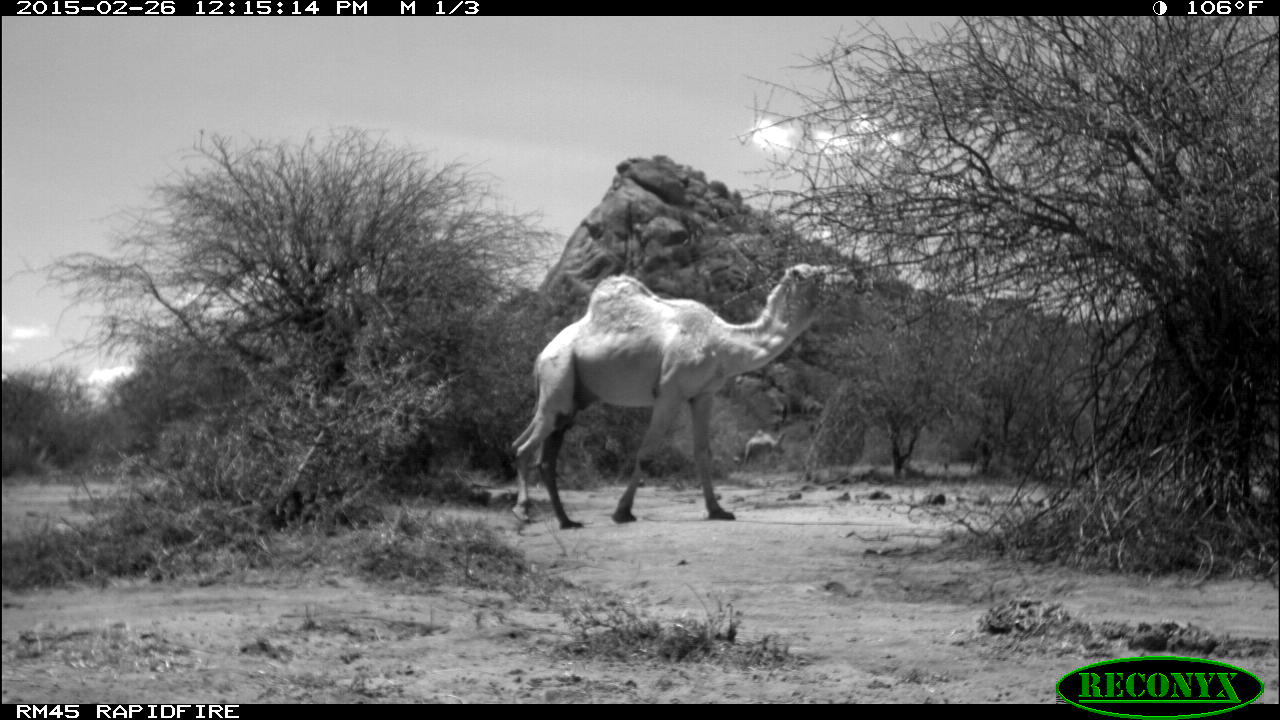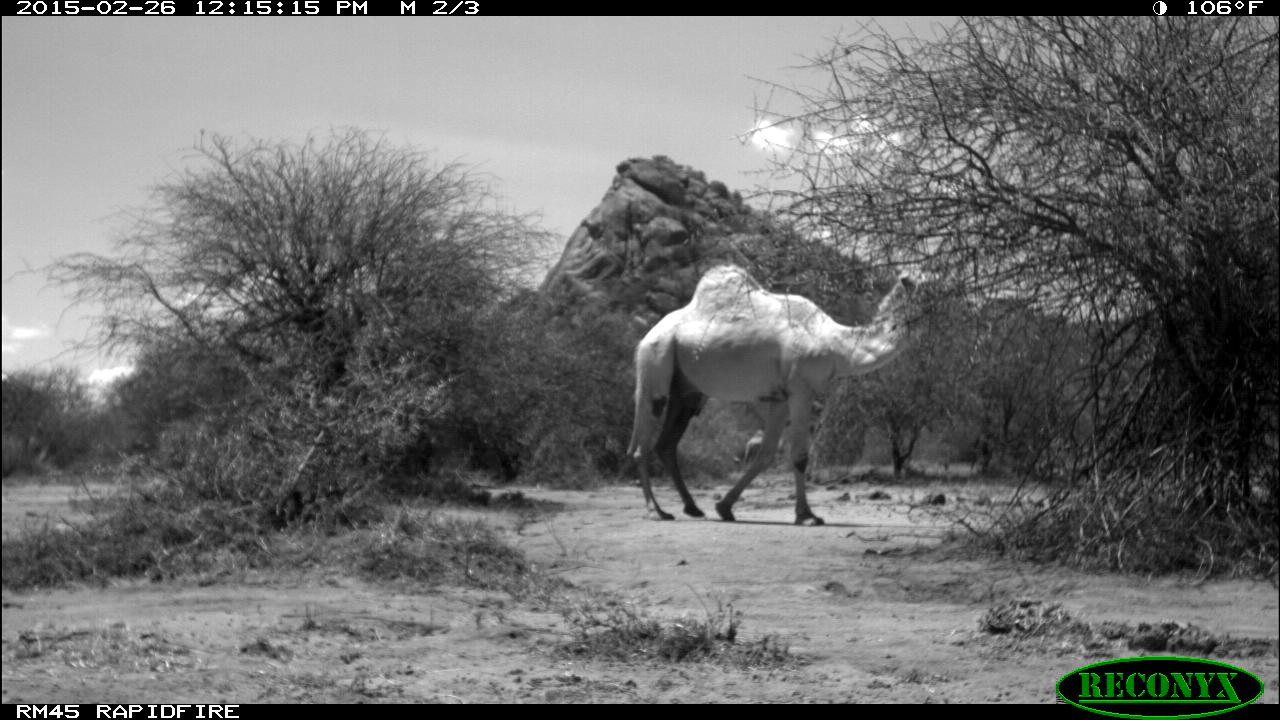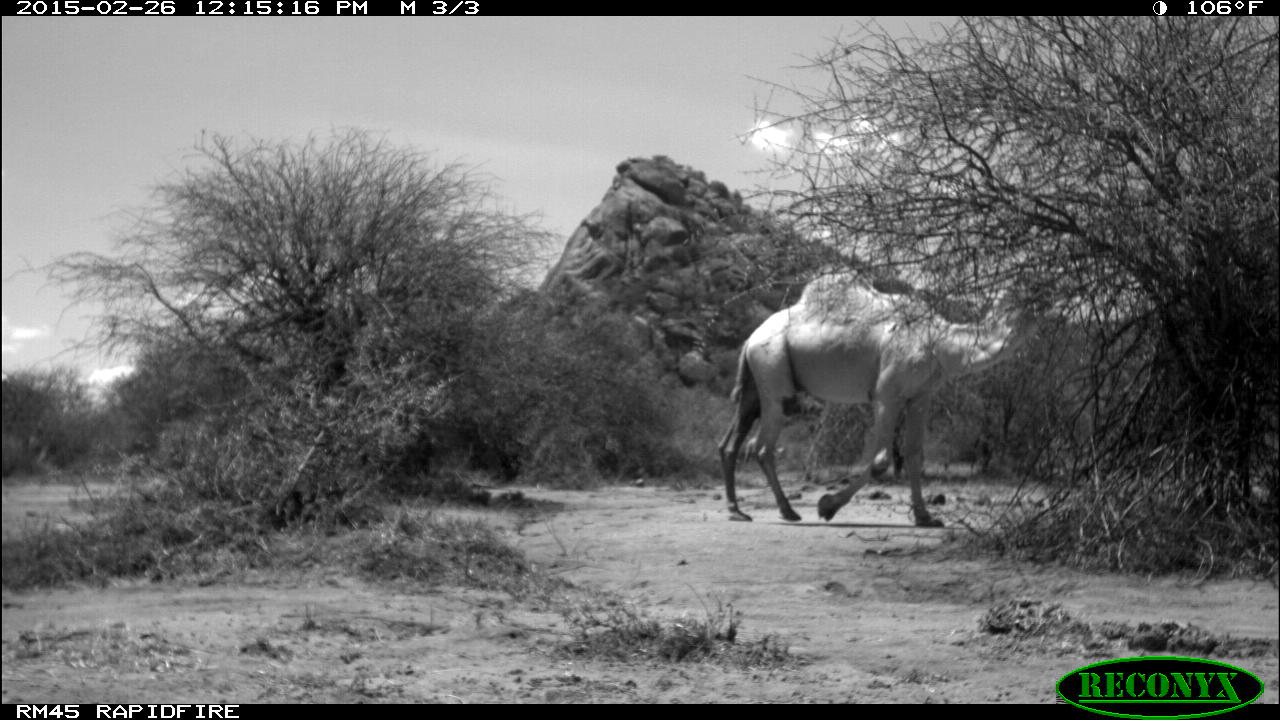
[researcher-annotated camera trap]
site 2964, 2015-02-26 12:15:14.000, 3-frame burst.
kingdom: Animalia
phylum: Chordata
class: Mammalia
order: Artiodactyla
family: Camelidae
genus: Camelus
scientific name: Camelus dromedarius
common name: dromedary camel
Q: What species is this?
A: Camelus dromedarius (dromedary camel).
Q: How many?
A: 1.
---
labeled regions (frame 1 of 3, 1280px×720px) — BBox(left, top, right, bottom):
camelus dromedarius: BBox(508, 262, 854, 530)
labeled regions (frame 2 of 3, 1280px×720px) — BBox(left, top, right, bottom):
camelus dromedarius: BBox(625, 260, 963, 527)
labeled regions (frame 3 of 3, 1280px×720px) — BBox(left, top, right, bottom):
camelus dromedarius: BBox(717, 265, 1076, 529)